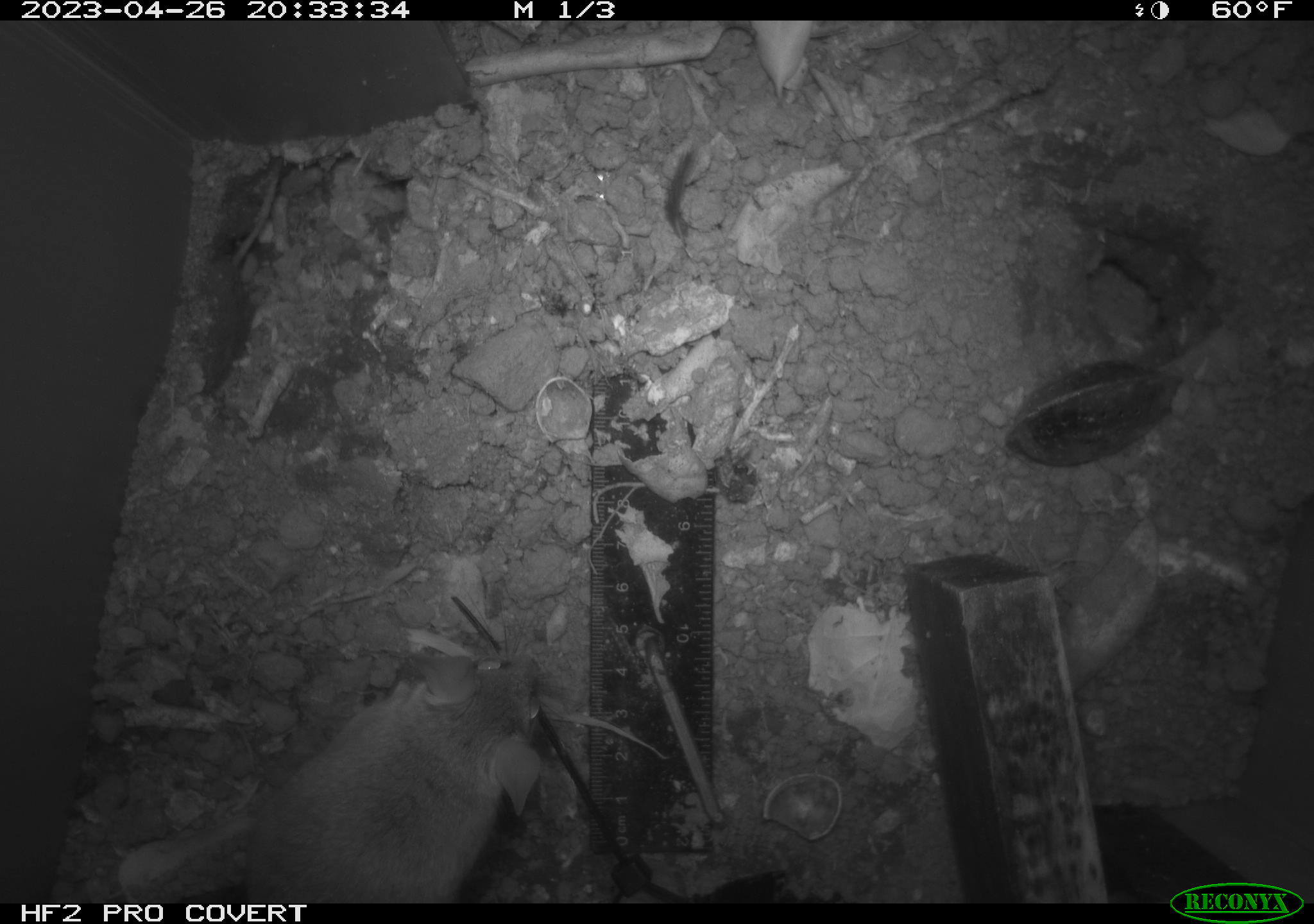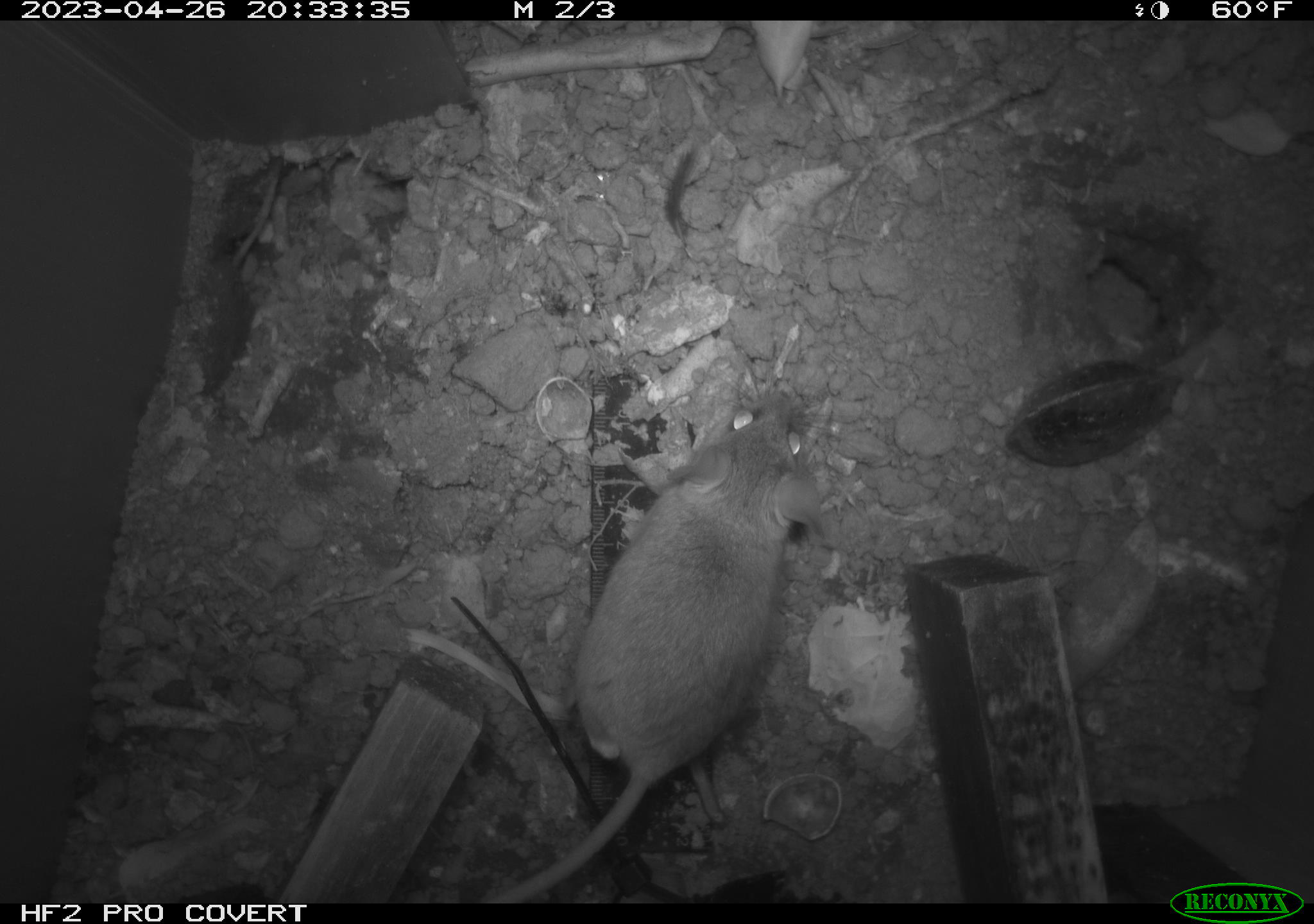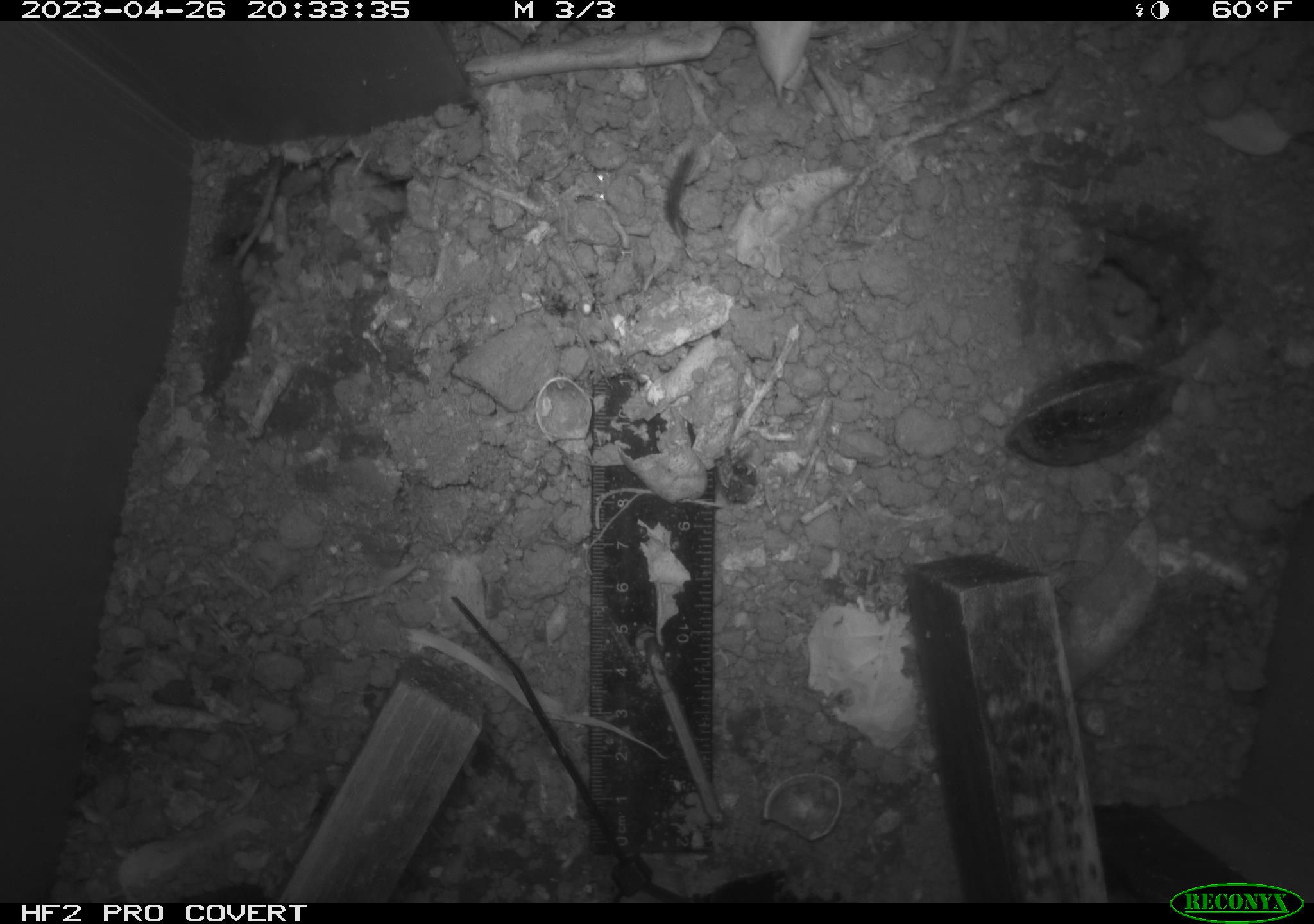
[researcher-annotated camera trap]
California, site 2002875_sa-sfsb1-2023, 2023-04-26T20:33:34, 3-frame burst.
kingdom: Animalia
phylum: Chordata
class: Mammalia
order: Rodentia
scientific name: Rodentia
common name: mouse species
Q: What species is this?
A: Mouse species (Rodentia).